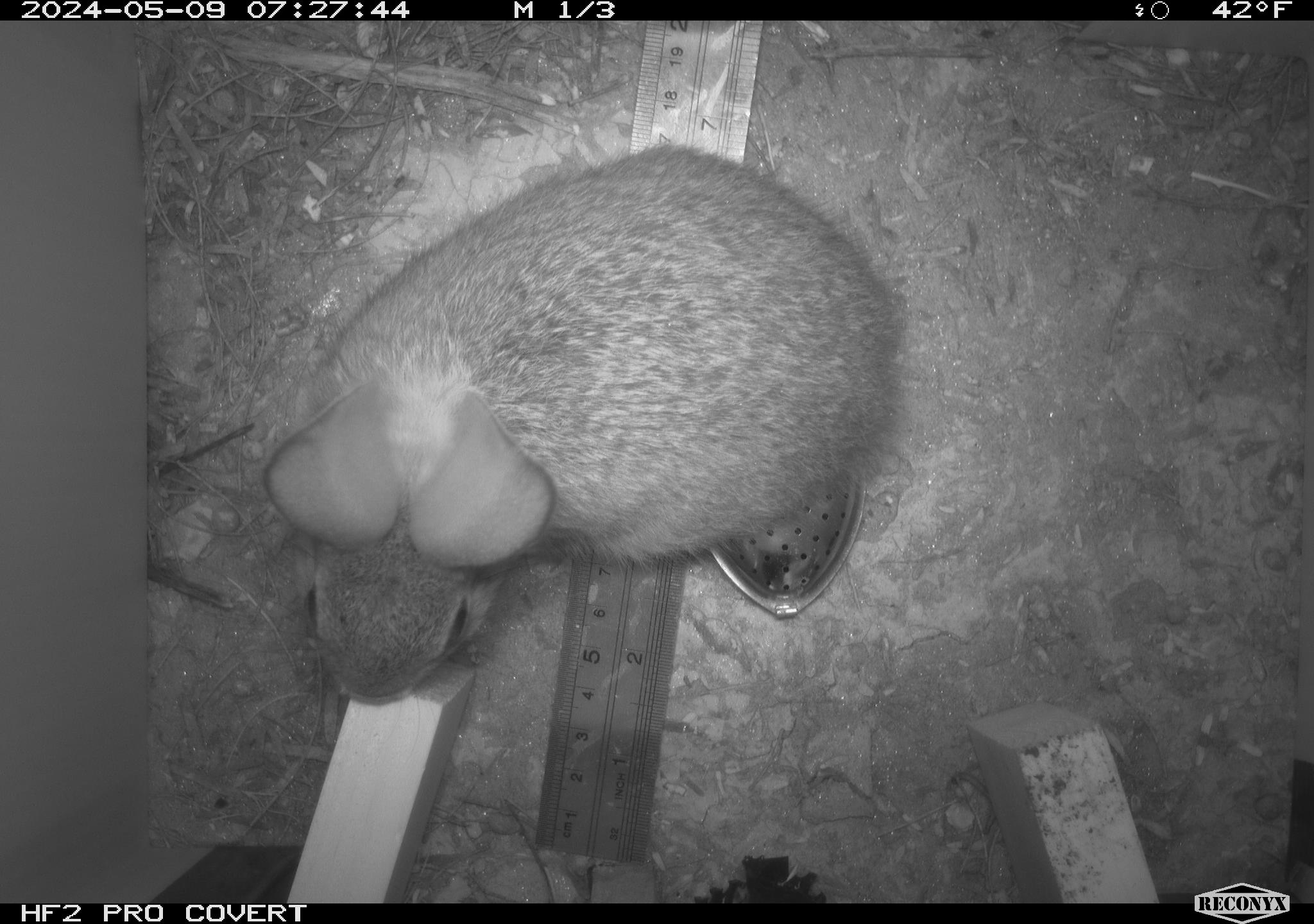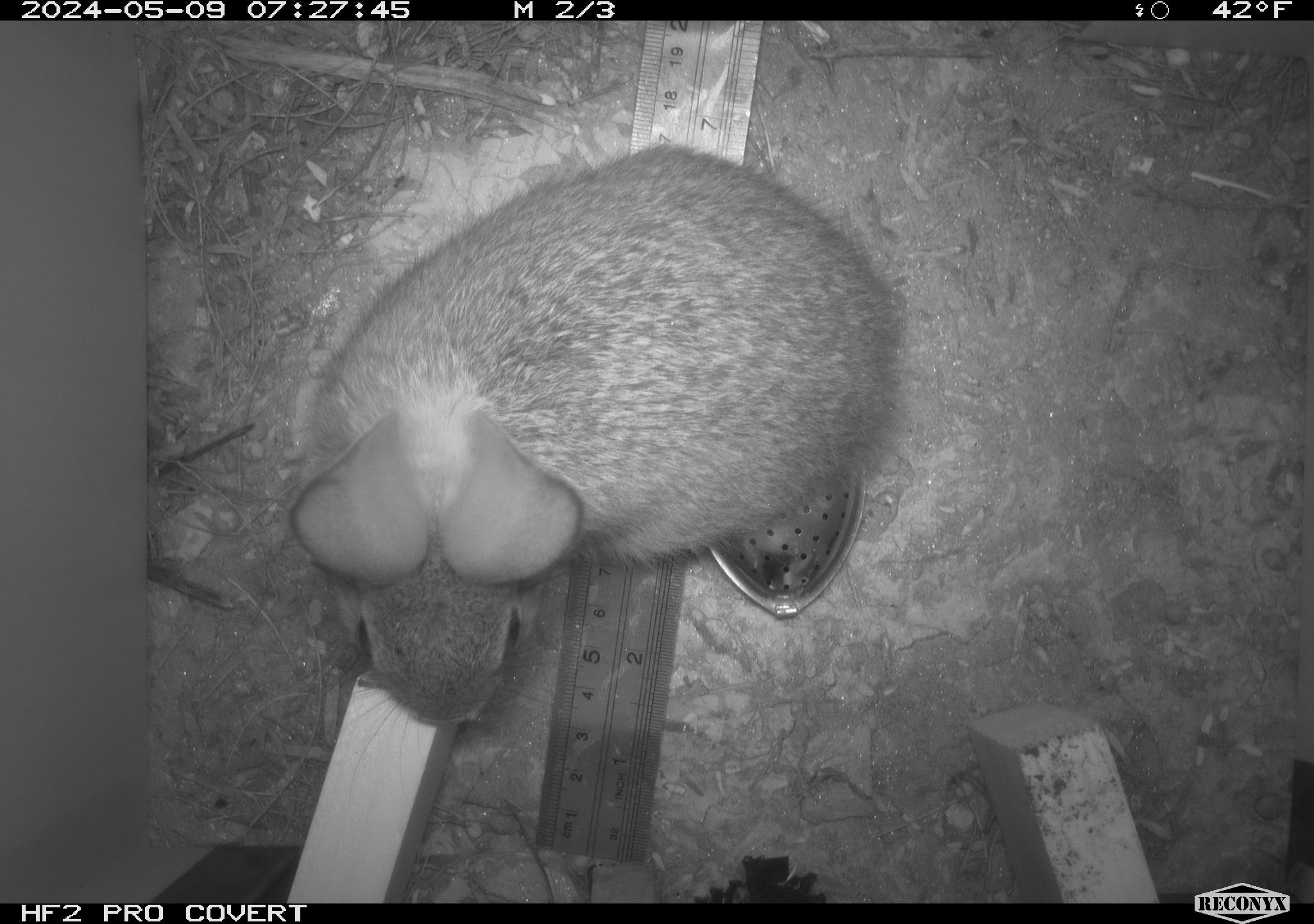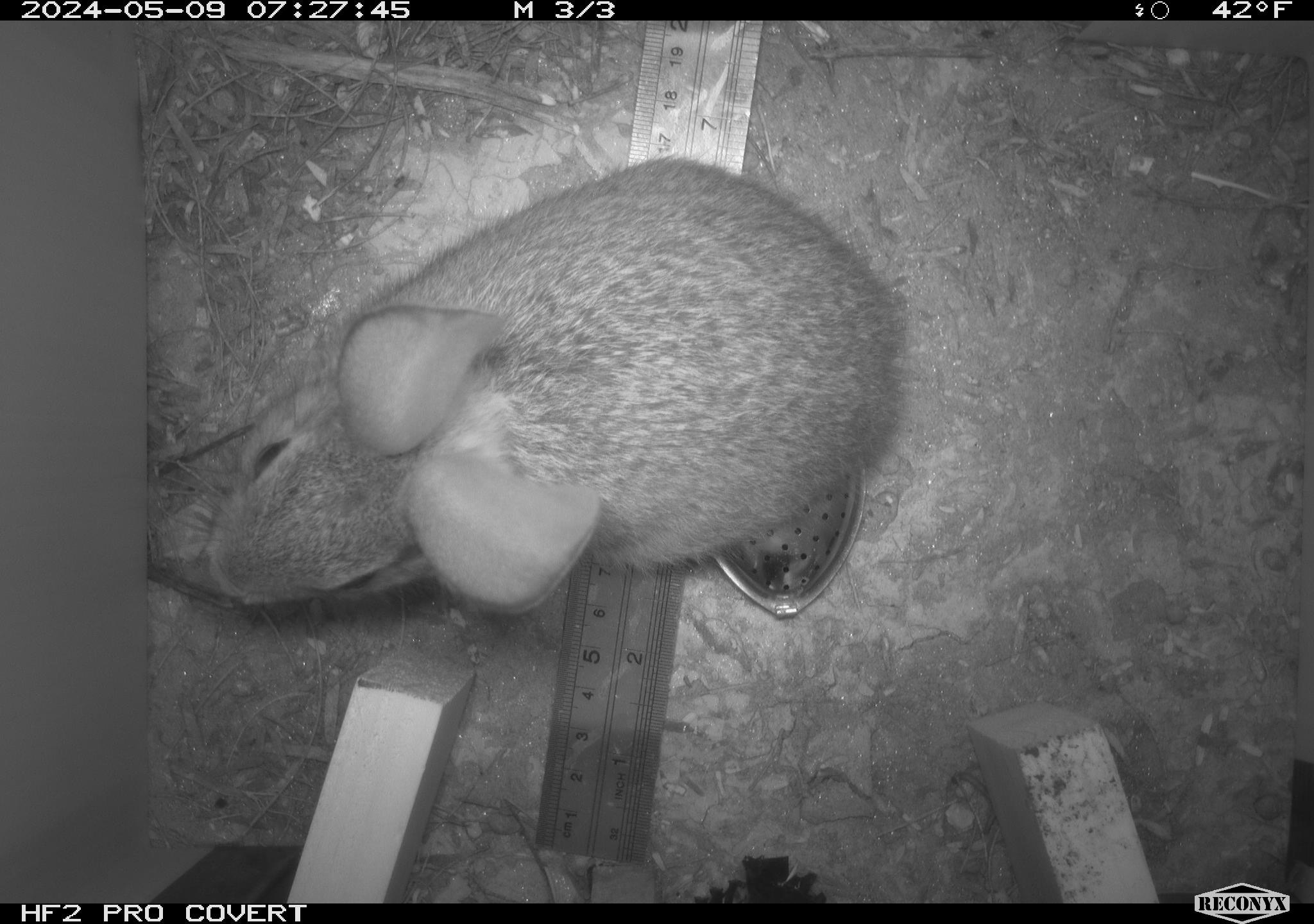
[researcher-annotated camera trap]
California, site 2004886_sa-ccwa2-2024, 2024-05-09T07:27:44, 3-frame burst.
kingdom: Animalia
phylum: Chordata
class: Mammalia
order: Lagomorpha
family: Leporidae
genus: Sylvilagus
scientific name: Sylvilagus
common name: cottontail rabbits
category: sylvilagus species